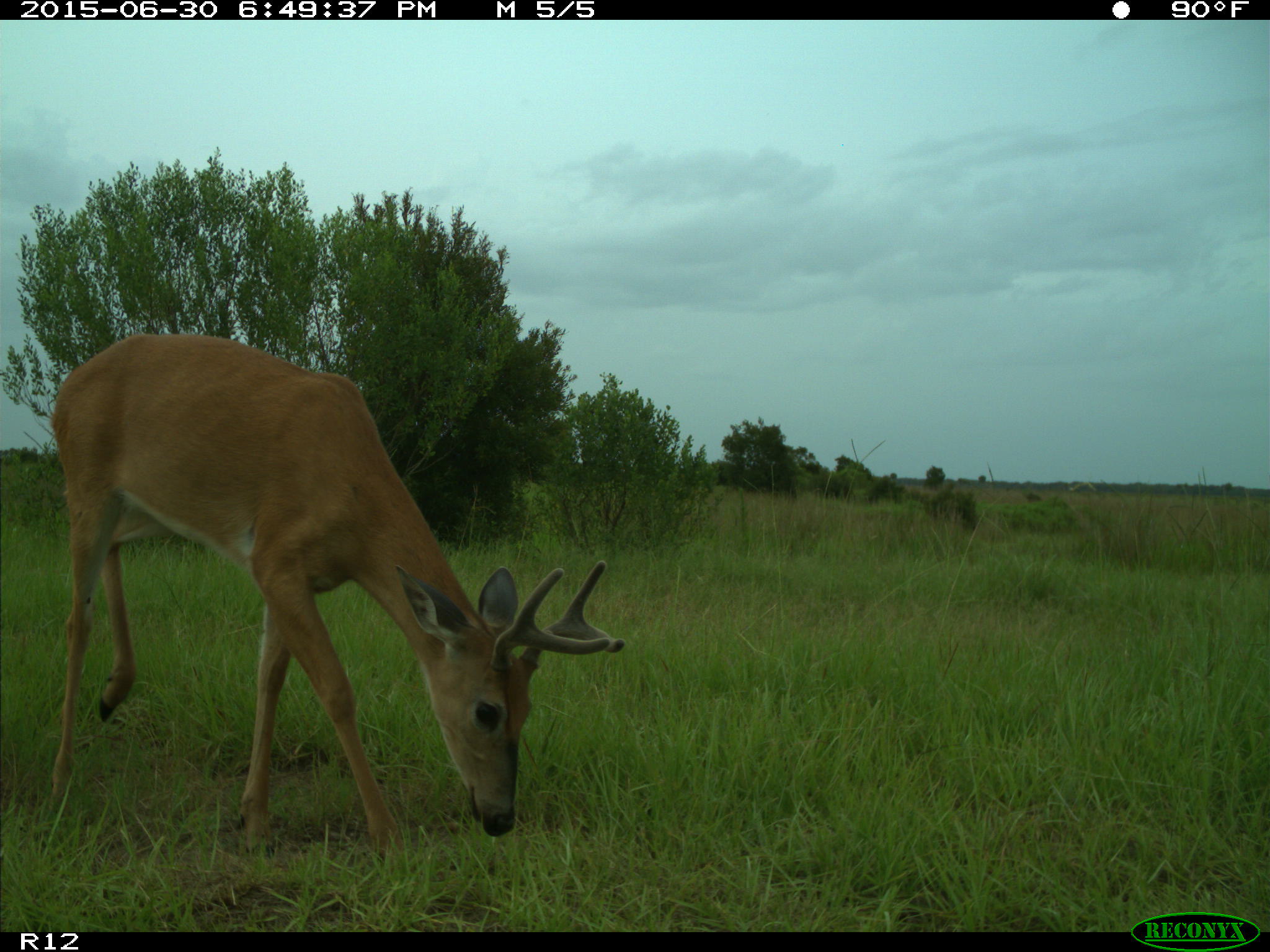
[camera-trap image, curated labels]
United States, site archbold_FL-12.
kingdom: Animalia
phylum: Chordata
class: Mammalia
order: Artiodactyla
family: Cervidae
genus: Odocoileus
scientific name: Odocoileus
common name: deer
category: unidentified deer